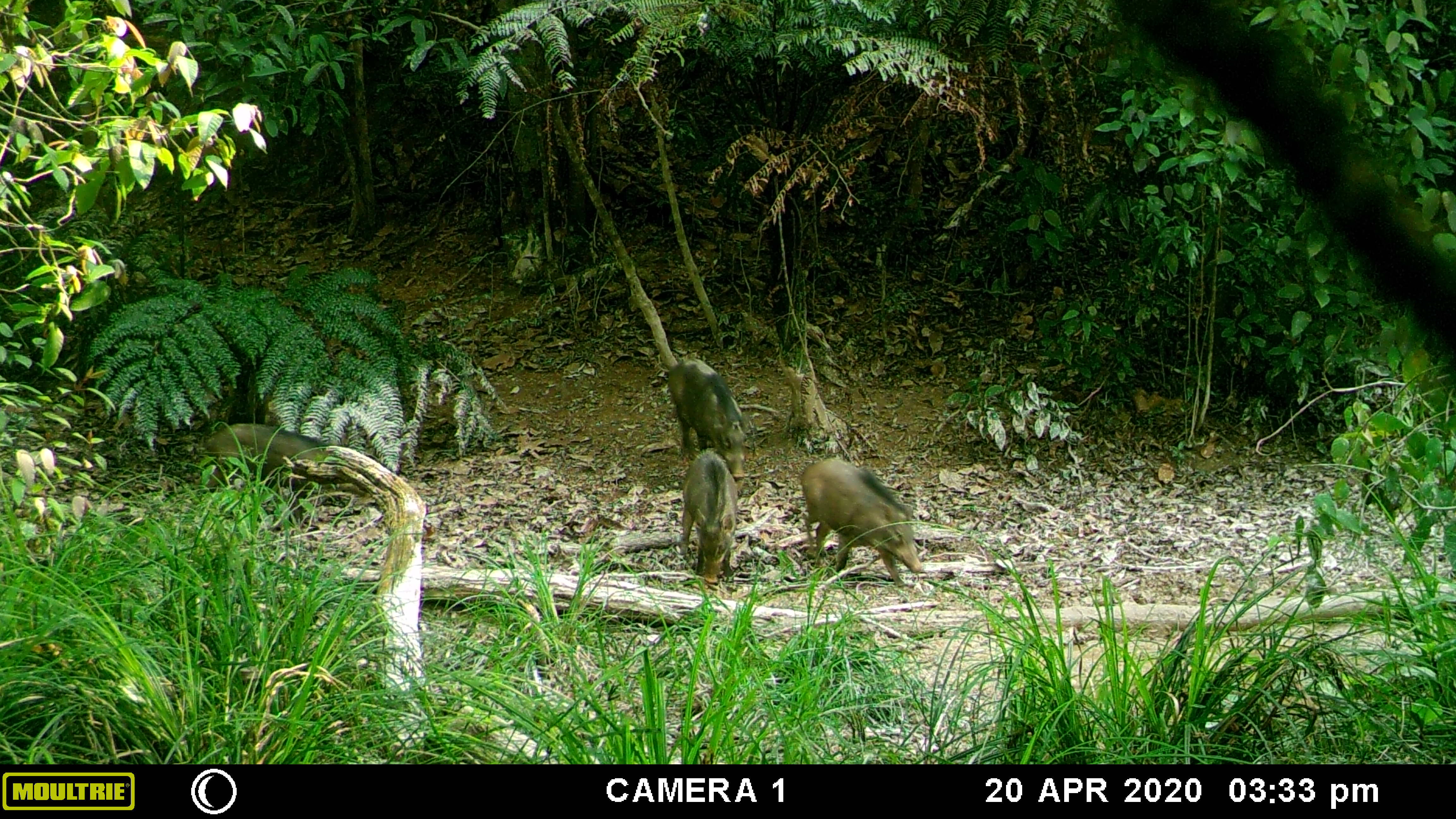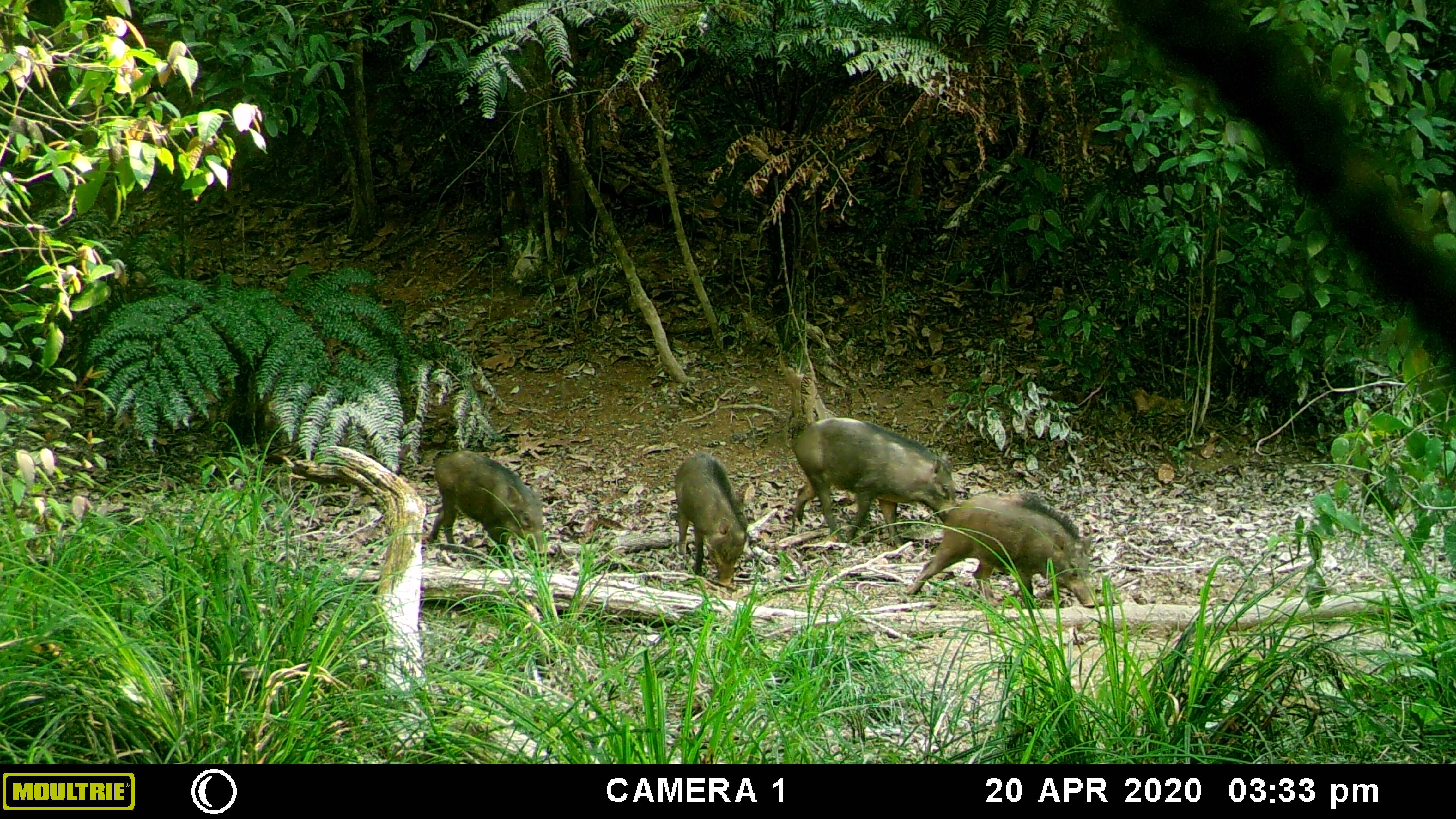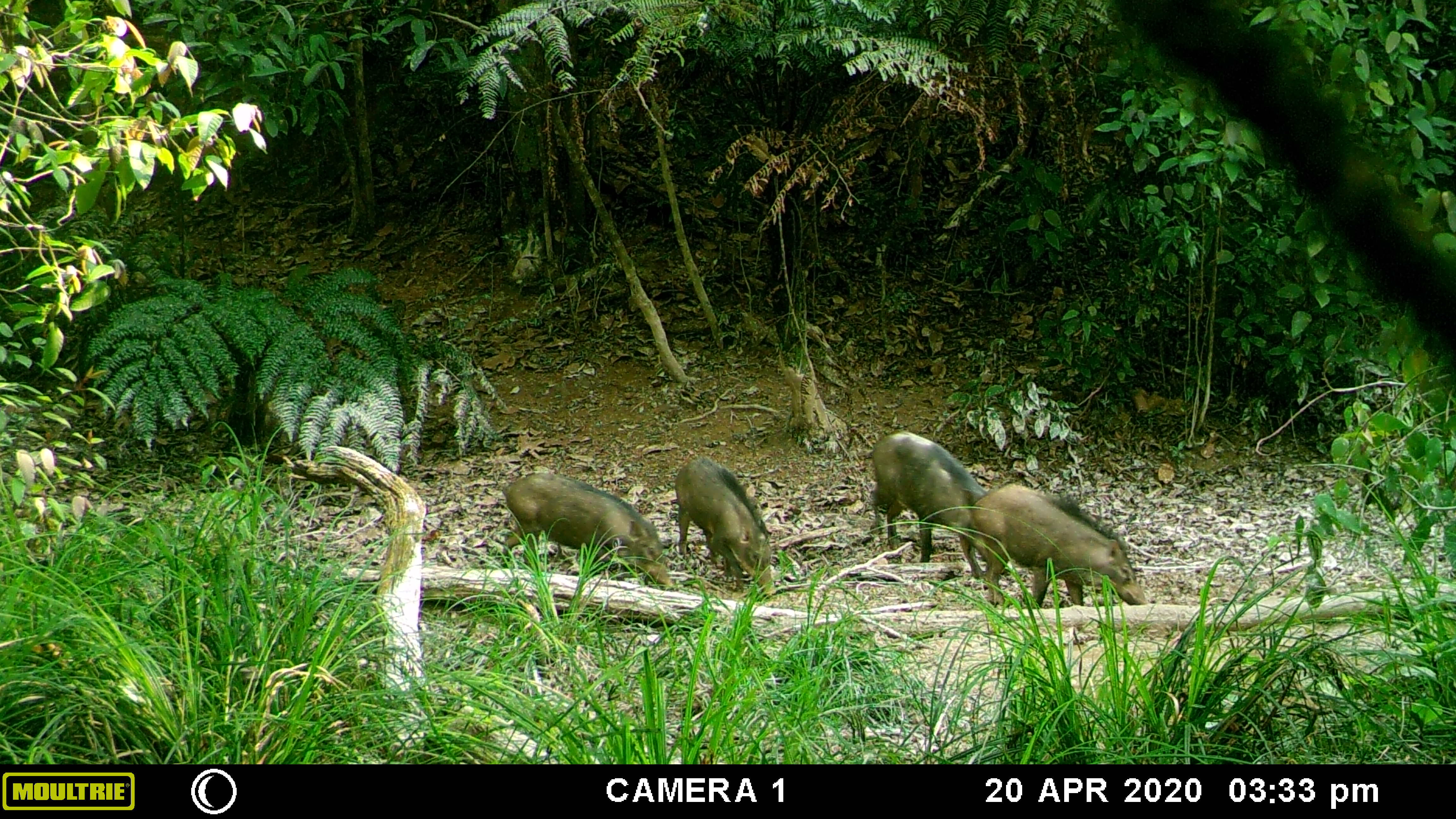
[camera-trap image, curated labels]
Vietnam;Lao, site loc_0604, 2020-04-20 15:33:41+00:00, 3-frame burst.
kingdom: Animalia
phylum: Chordata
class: Mammalia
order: Artiodactyla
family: Suidae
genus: Sus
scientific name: Sus scrofa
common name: eurasian wild pig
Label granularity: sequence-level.